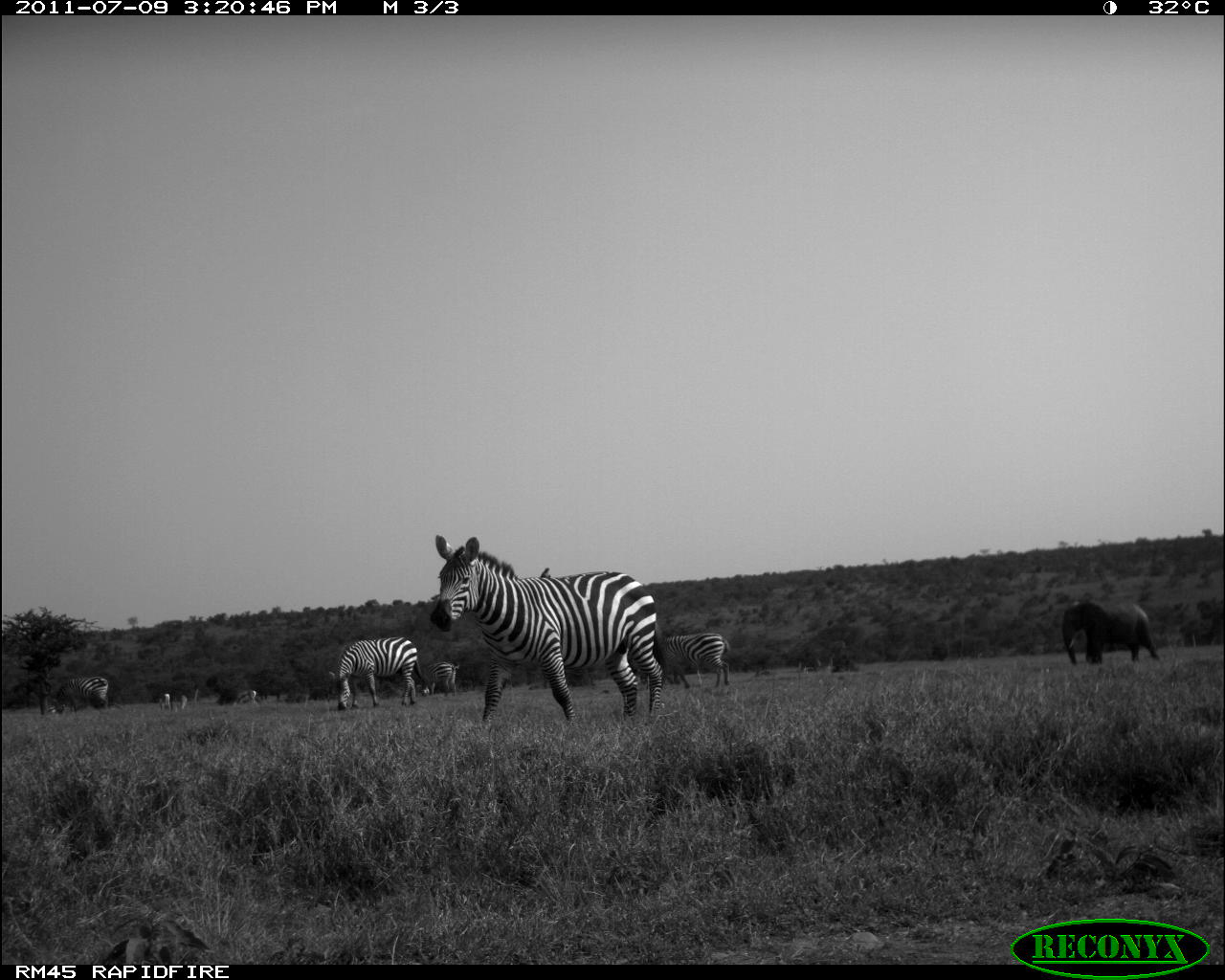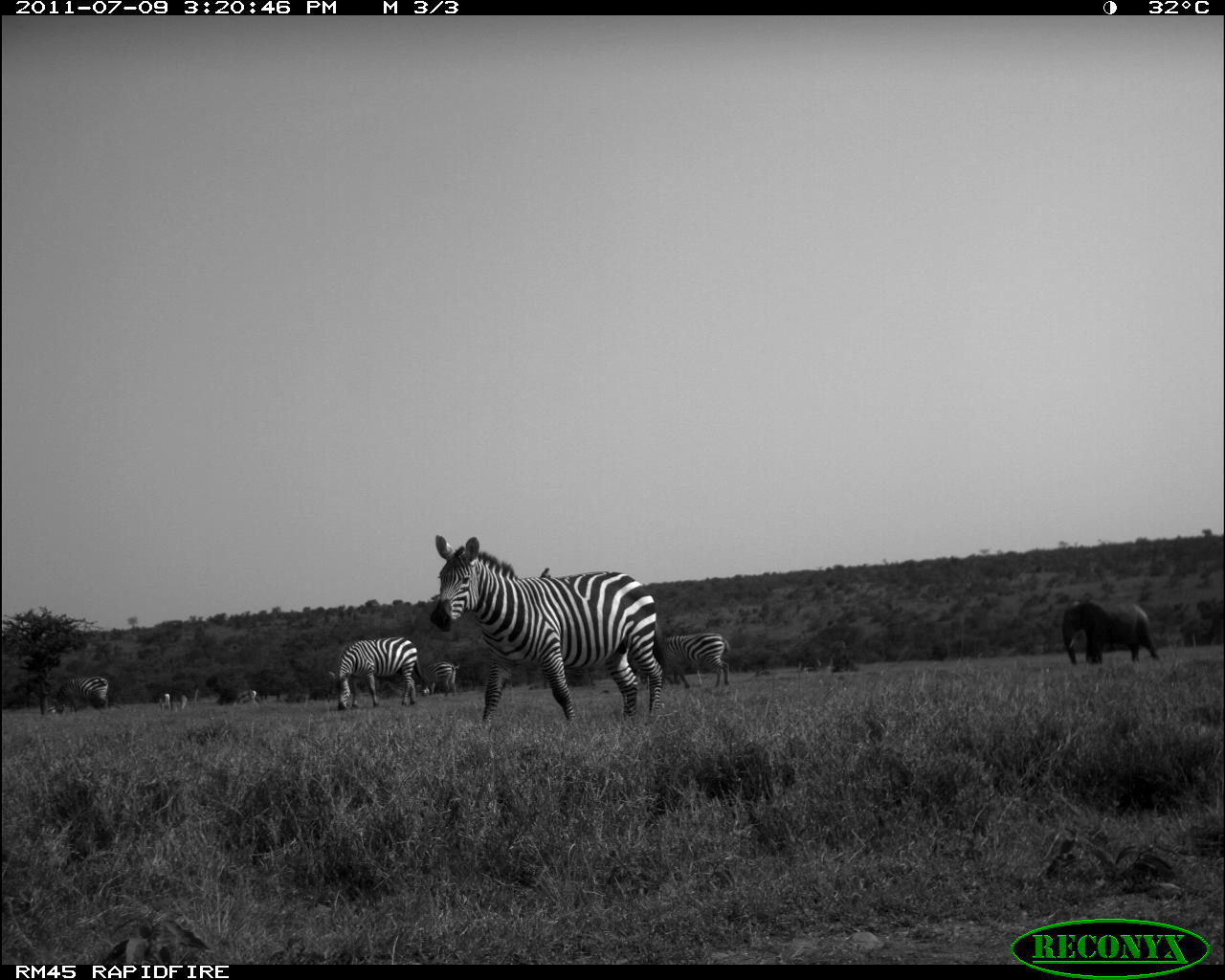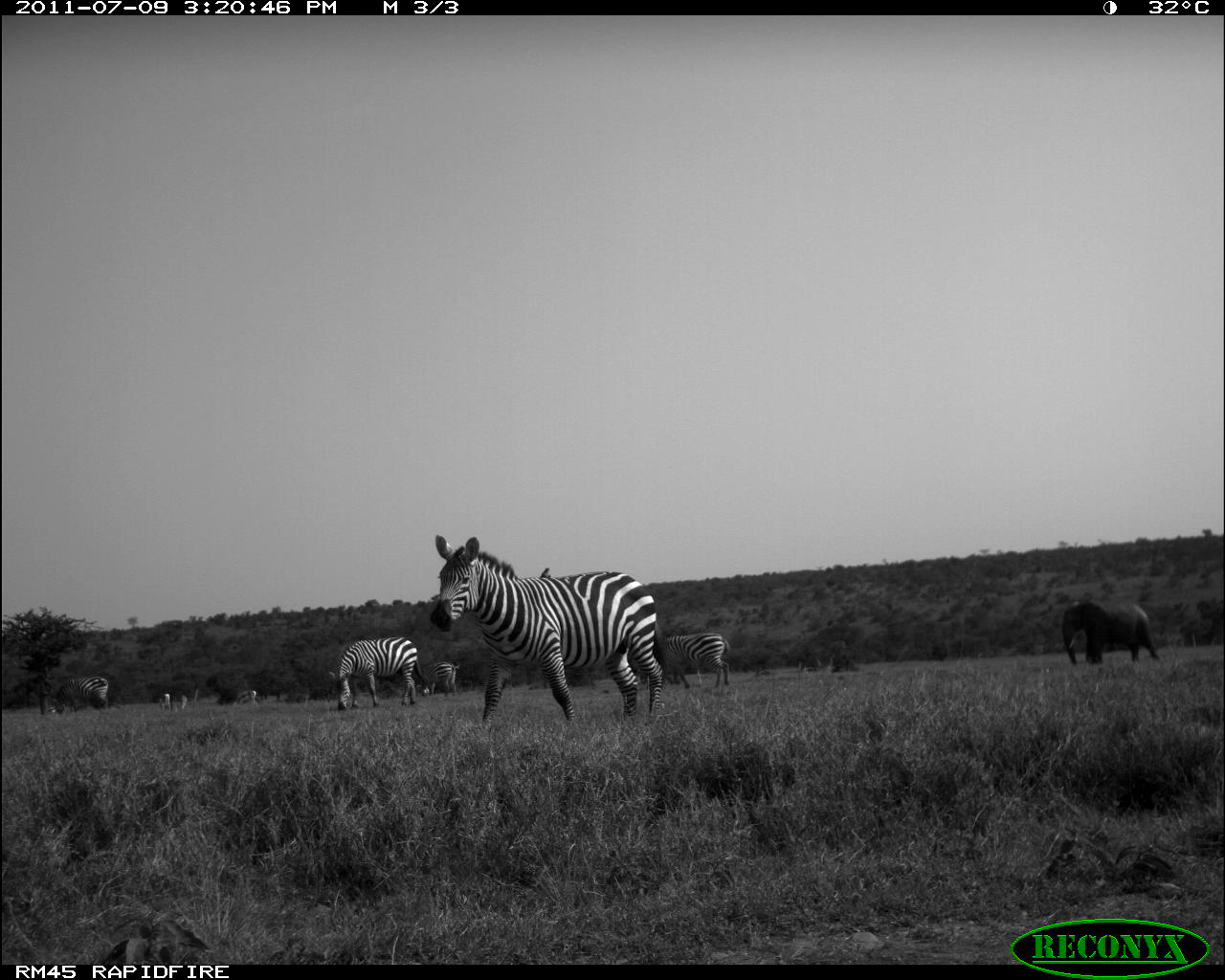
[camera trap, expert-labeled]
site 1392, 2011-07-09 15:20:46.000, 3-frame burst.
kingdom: Animalia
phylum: Chordata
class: Mammalia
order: Proboscidea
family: Elephantidae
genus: Loxodonta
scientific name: Loxodonta africana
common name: african bush elephant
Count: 1.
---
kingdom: Animalia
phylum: Chordata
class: Mammalia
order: Perissodactyla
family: Equidae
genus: Equus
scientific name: Equus quagga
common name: plains zebra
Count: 5.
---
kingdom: Animalia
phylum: Chordata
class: Mammalia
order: Artiodactyla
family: Bovidae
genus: Nanger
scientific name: Nanger granti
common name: grant's gazelle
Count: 4.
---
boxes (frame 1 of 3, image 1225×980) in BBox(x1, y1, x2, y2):
loxodonta africana: BBox(429, 535, 664, 720); BBox(328, 637, 424, 709); BBox(1062, 602, 1160, 666); BBox(662, 633, 729, 689); BBox(54, 676, 109, 713); BBox(420, 661, 460, 697); BBox(234, 690, 258, 706); BBox(162, 693, 172, 712); BBox(179, 694, 187, 709); BBox(47, 705, 56, 713)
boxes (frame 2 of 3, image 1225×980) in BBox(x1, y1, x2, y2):
equus quagga: BBox(430, 535, 666, 722); BBox(329, 637, 423, 710); BBox(1062, 601, 1160, 665); BBox(662, 633, 730, 689); BBox(53, 676, 109, 715); BBox(417, 662, 459, 696); BBox(233, 689, 258, 705); BBox(162, 693, 171, 712); BBox(180, 695, 188, 710); BBox(47, 705, 56, 713)